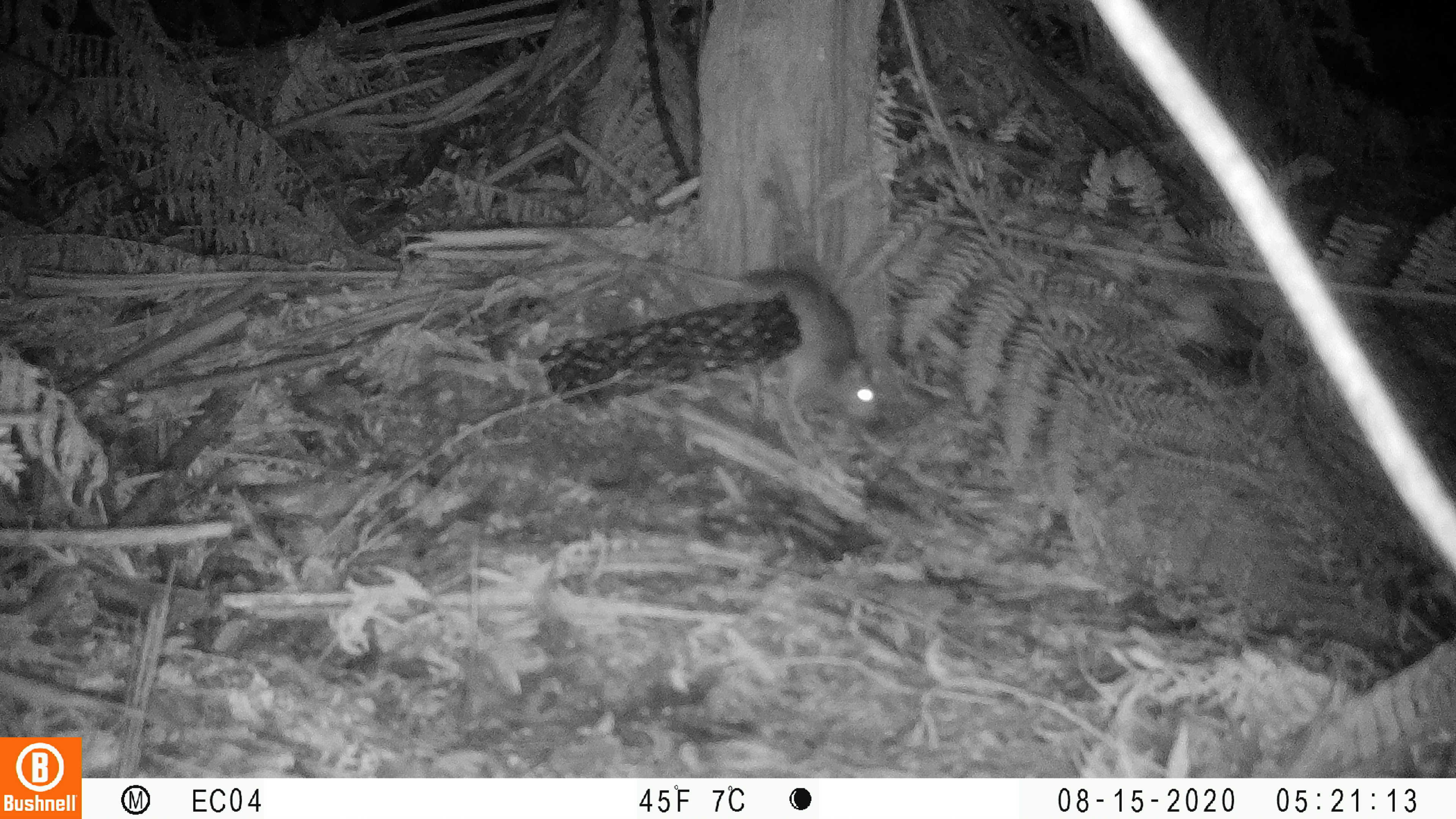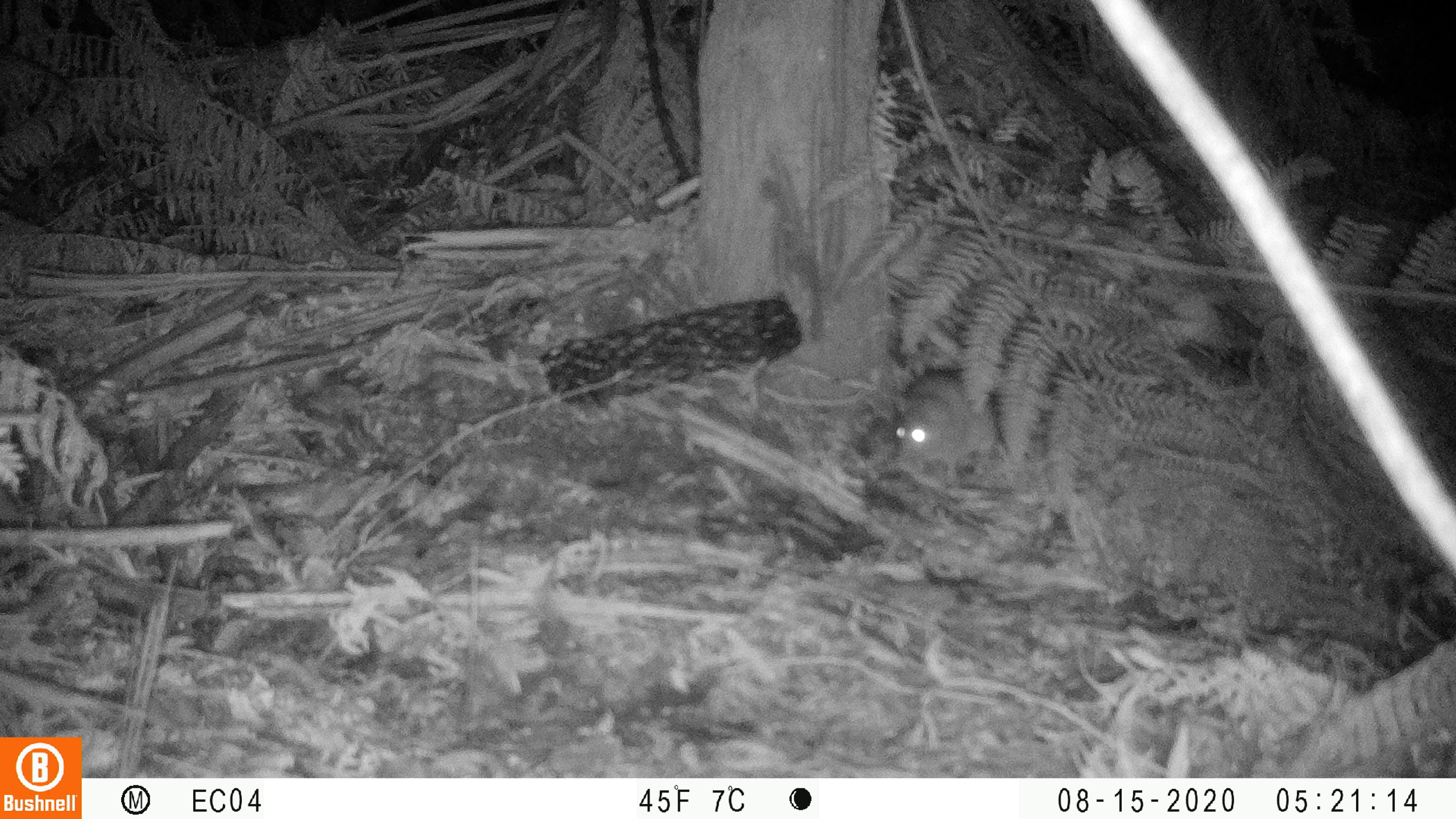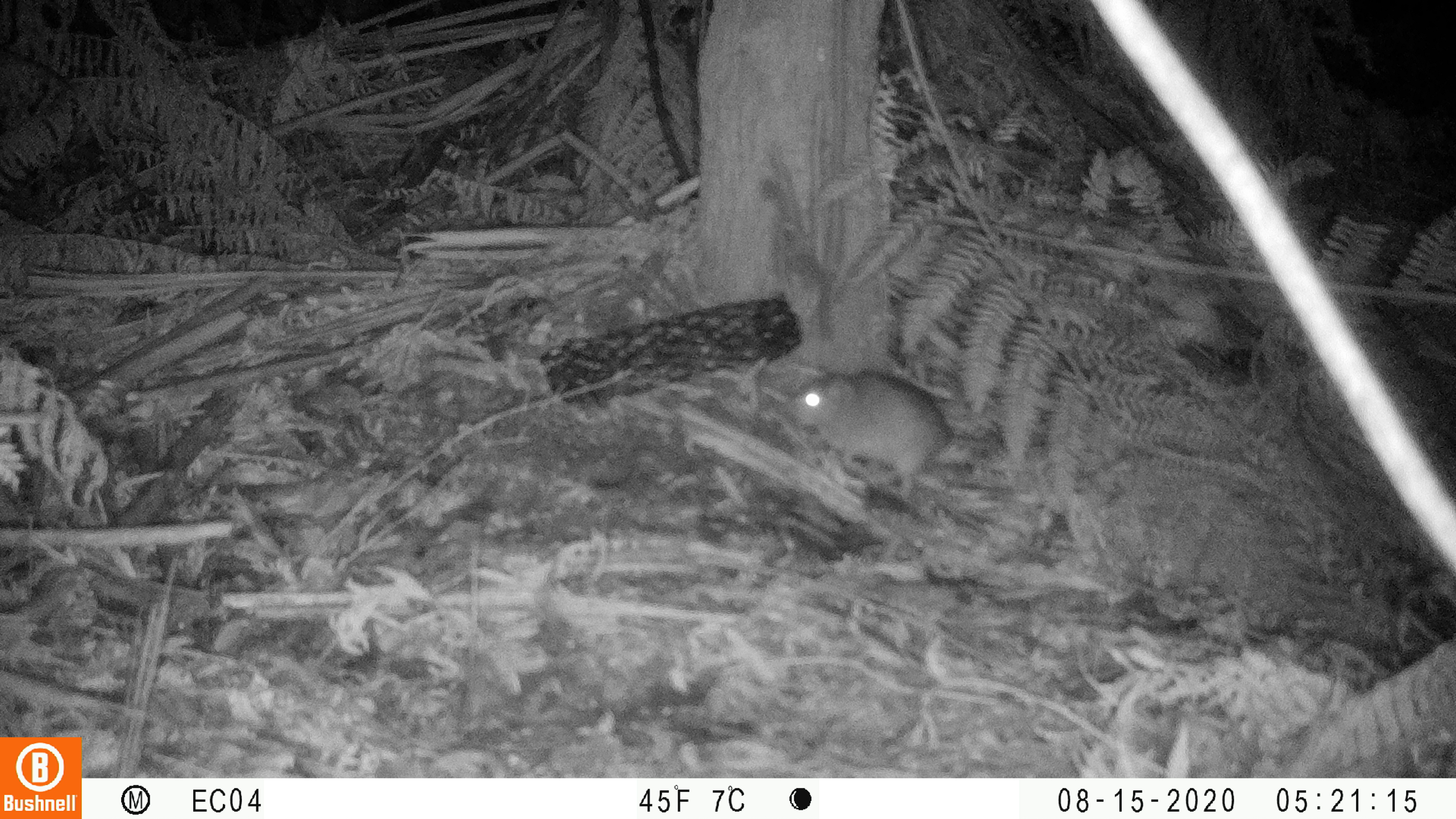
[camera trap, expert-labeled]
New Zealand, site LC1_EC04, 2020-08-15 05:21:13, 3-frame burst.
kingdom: Animalia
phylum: Chordata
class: Mammalia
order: Rodentia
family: Muridae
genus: Rattus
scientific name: Rattus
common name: rat